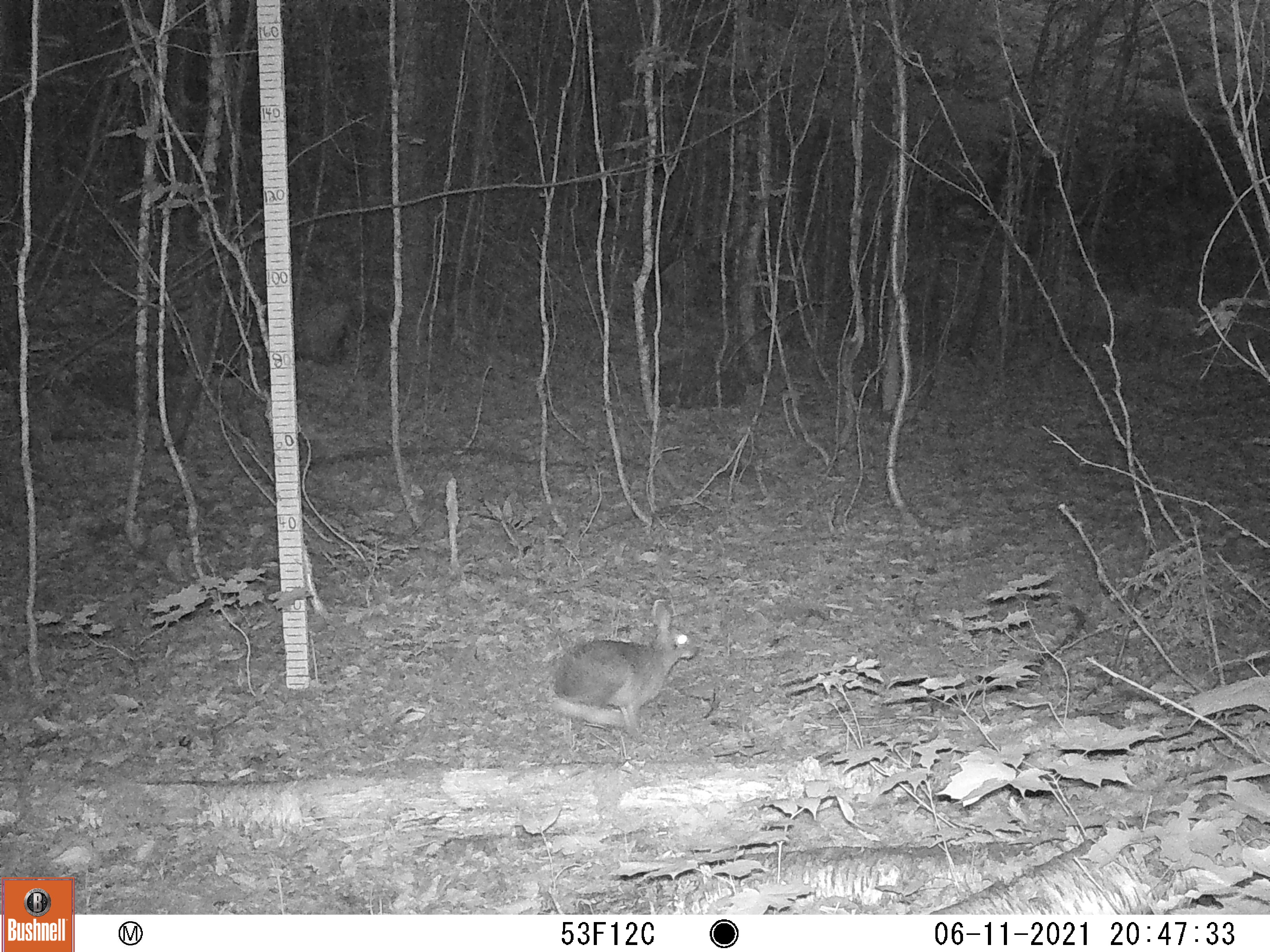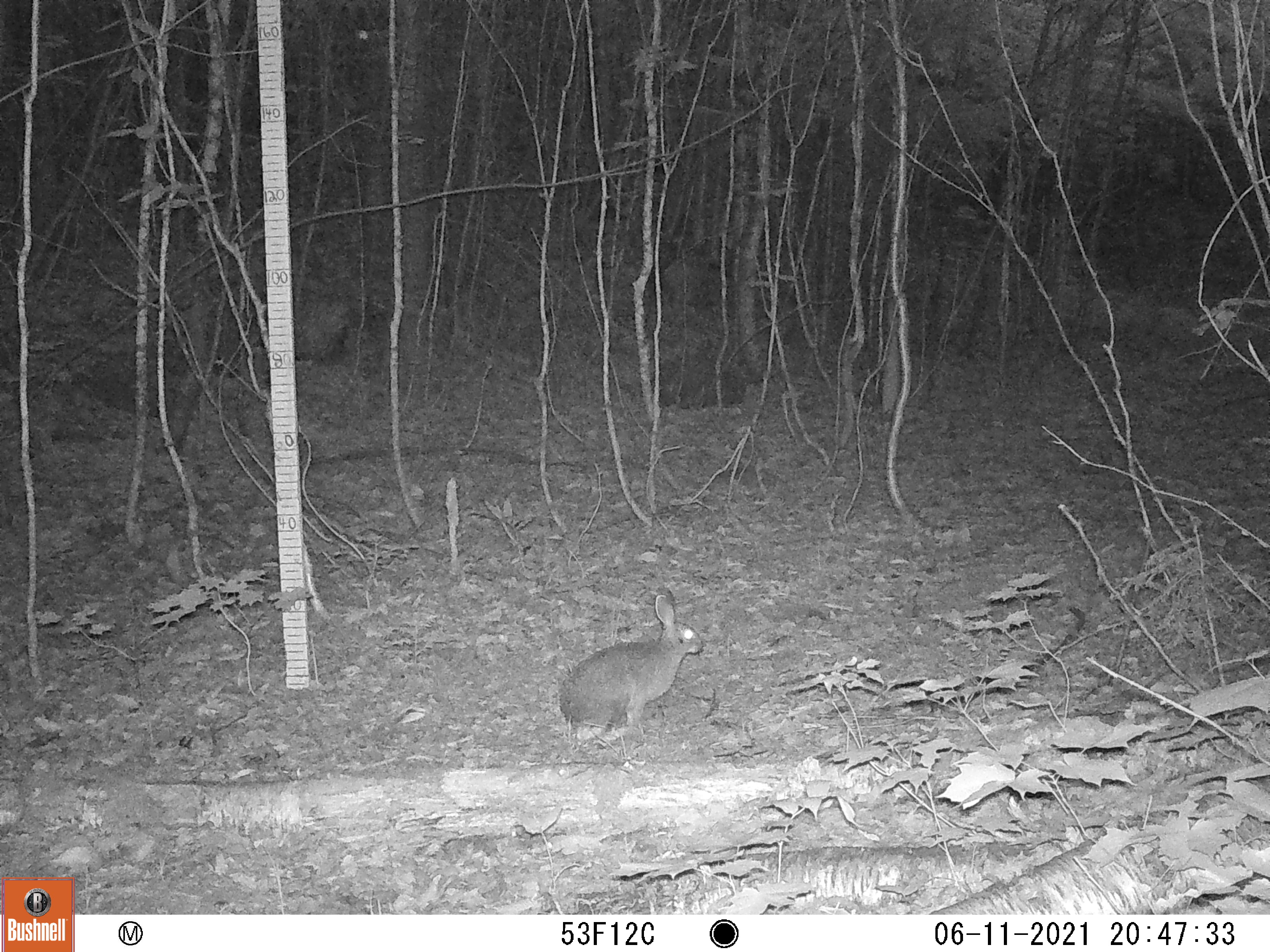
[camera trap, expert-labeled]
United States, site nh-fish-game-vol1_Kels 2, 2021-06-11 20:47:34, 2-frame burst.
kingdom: Animalia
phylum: Chordata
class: Mammalia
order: Lagomorpha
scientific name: Lagomorpha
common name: rabbit or hare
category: rabbit or hare sp.